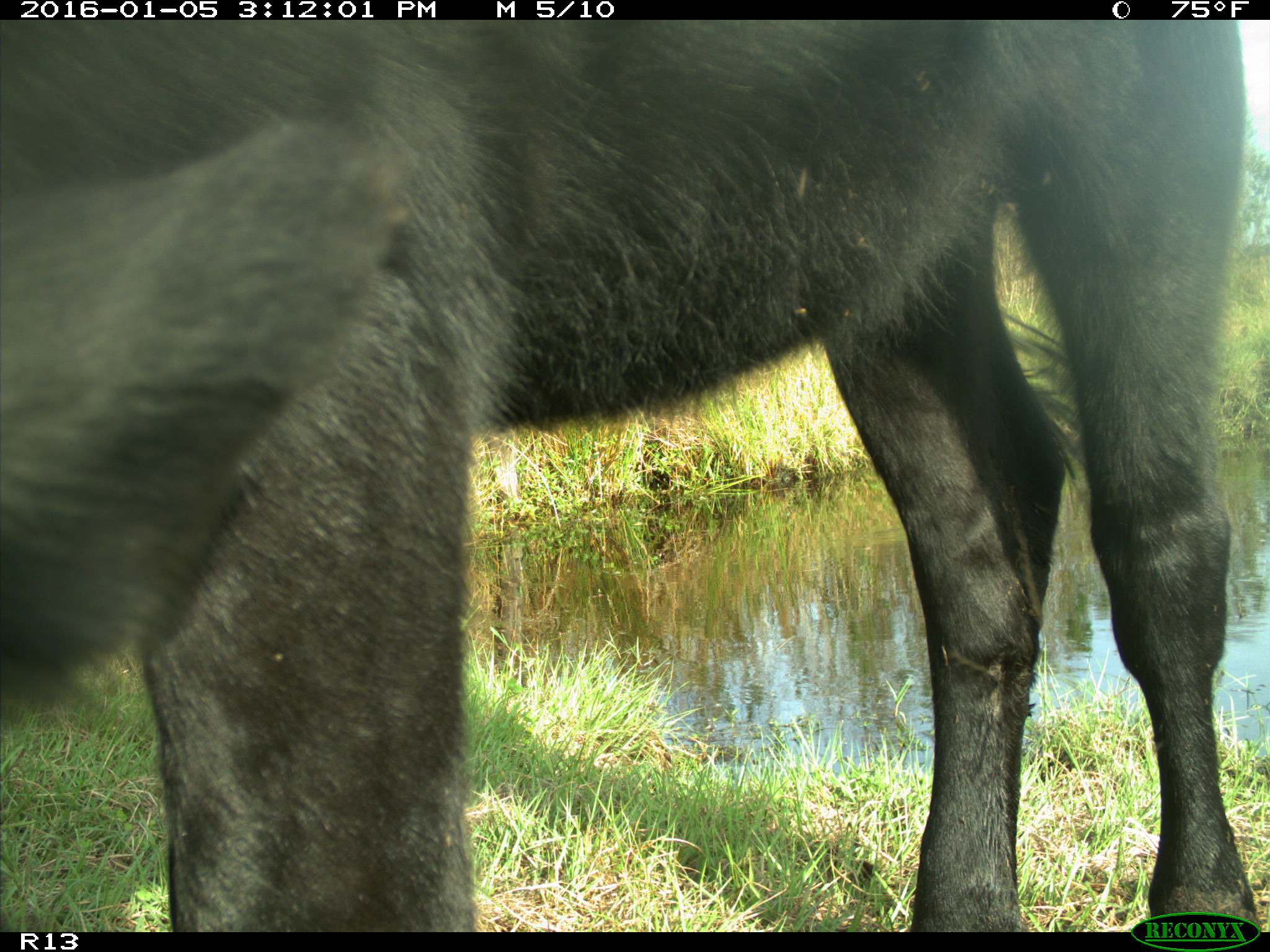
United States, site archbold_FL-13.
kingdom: Animalia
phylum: Chordata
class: Mammalia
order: Artiodactyla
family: Bovidae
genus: Bos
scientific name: Bos taurus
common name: domestic cow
Bos taurus (domestic cow).